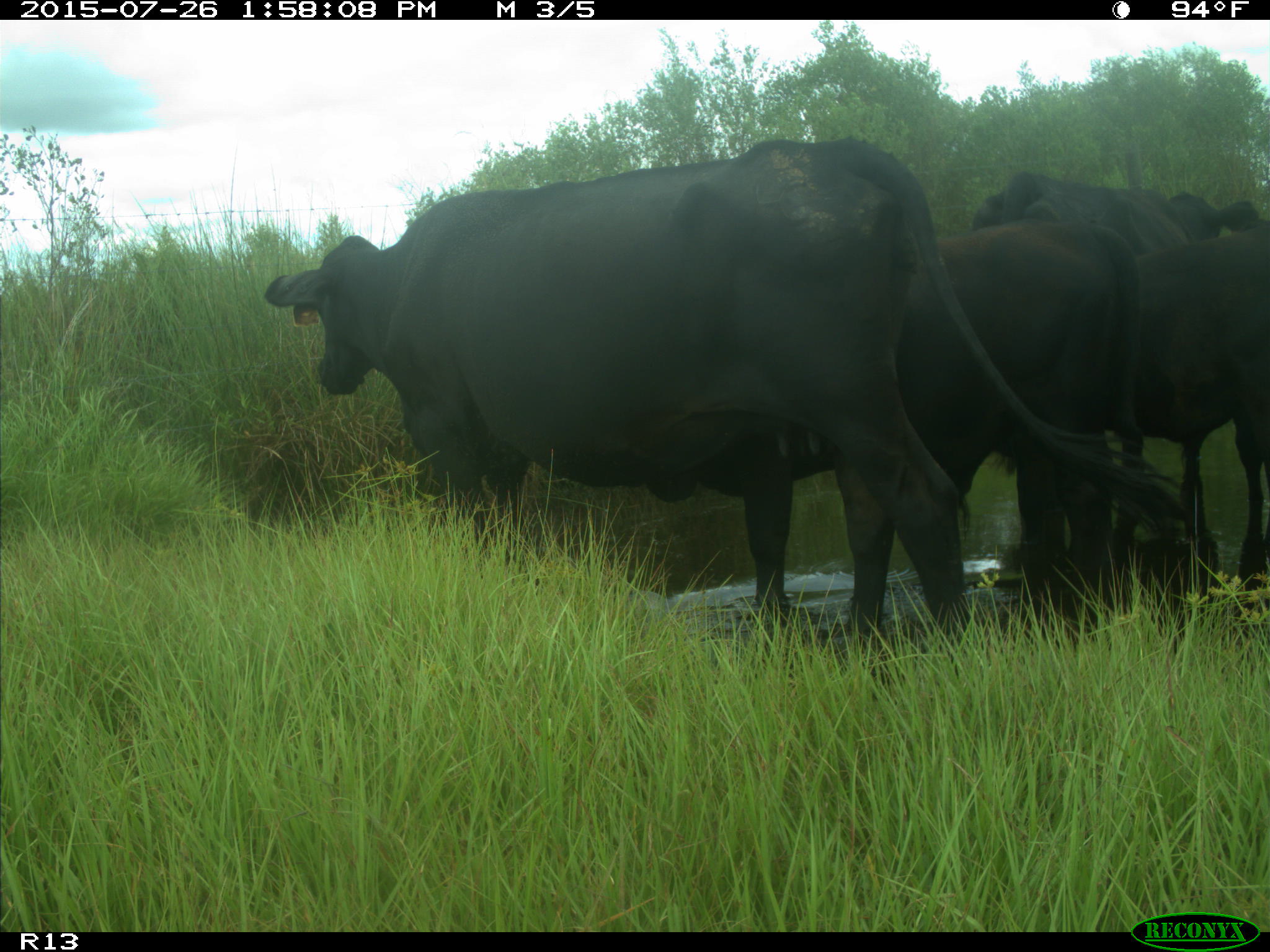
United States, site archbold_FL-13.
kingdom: Animalia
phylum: Chordata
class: Mammalia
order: Artiodactyla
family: Bovidae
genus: Bos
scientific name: Bos taurus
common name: domestic cow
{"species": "Bos taurus (domestic cow)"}